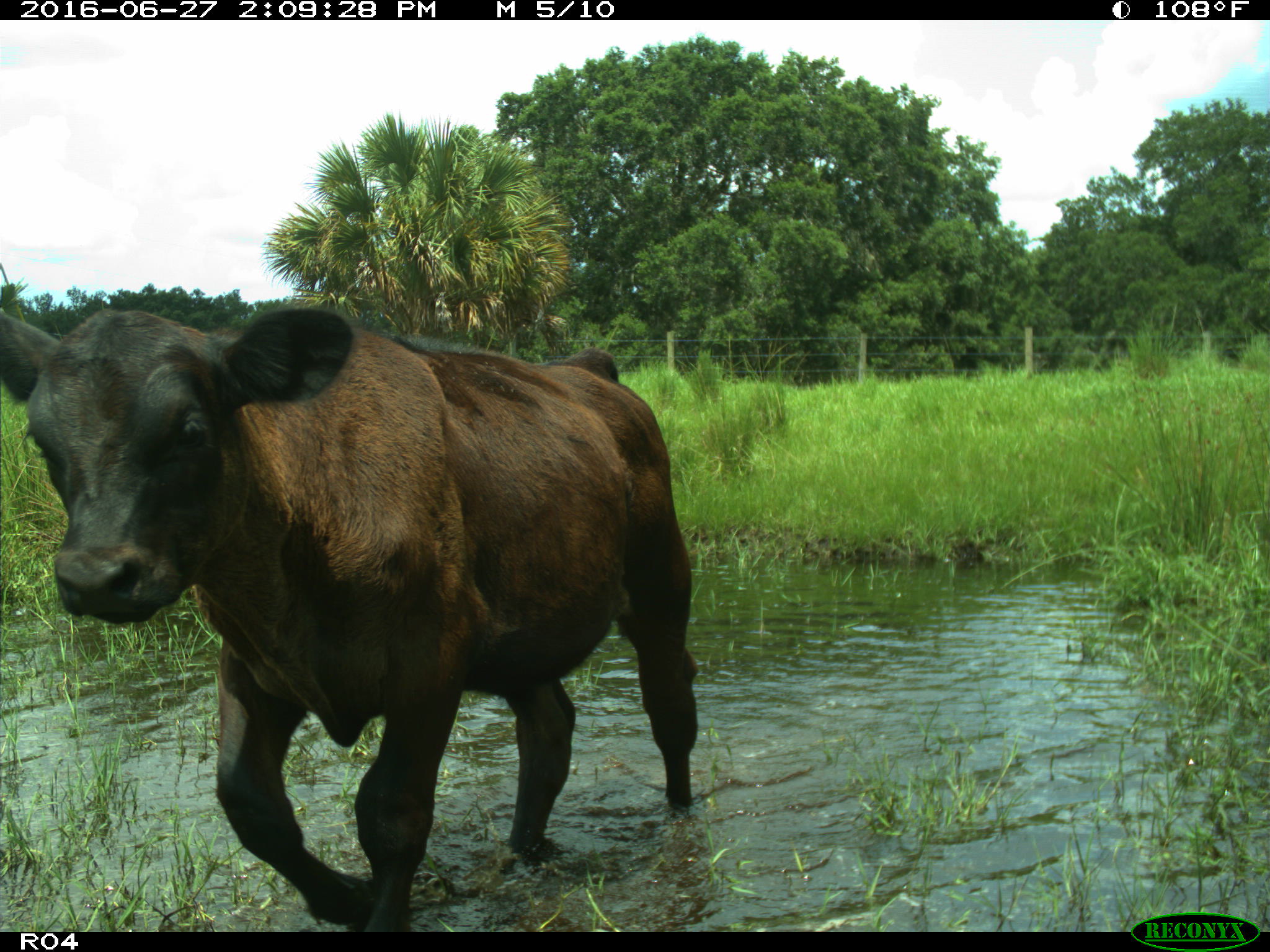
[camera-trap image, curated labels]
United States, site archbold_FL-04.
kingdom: Animalia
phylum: Chordata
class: Mammalia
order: Artiodactyla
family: Bovidae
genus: Bos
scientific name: Bos taurus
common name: domestic cow